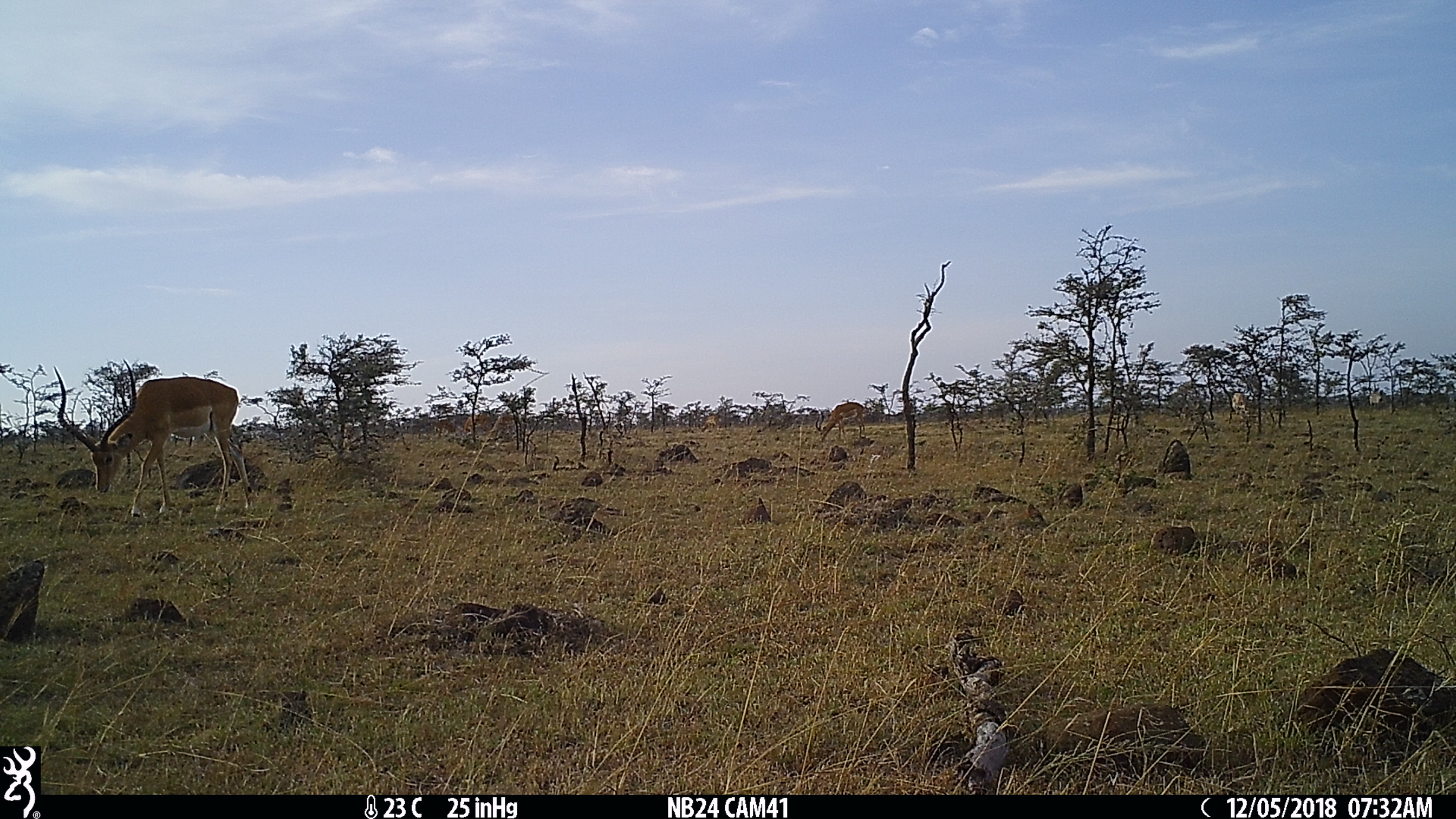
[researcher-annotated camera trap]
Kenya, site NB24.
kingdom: Animalia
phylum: Chordata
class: Mammalia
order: Artiodactyla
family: Bovidae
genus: Aepyceros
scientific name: Aepyceros melampus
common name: impala